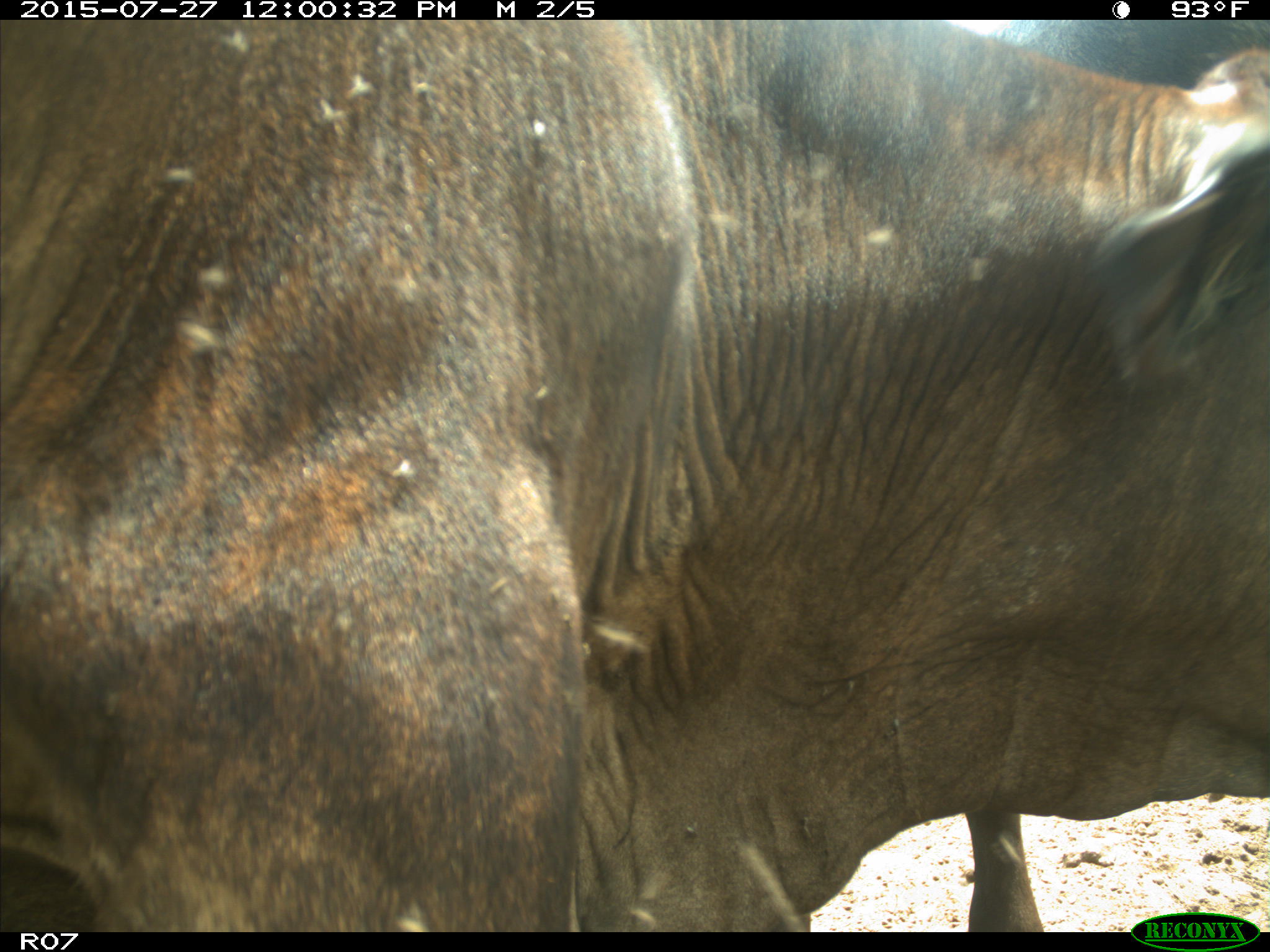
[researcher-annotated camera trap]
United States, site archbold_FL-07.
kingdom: Animalia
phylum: Chordata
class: Mammalia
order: Artiodactyla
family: Bovidae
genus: Bos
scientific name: Bos taurus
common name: domestic cow